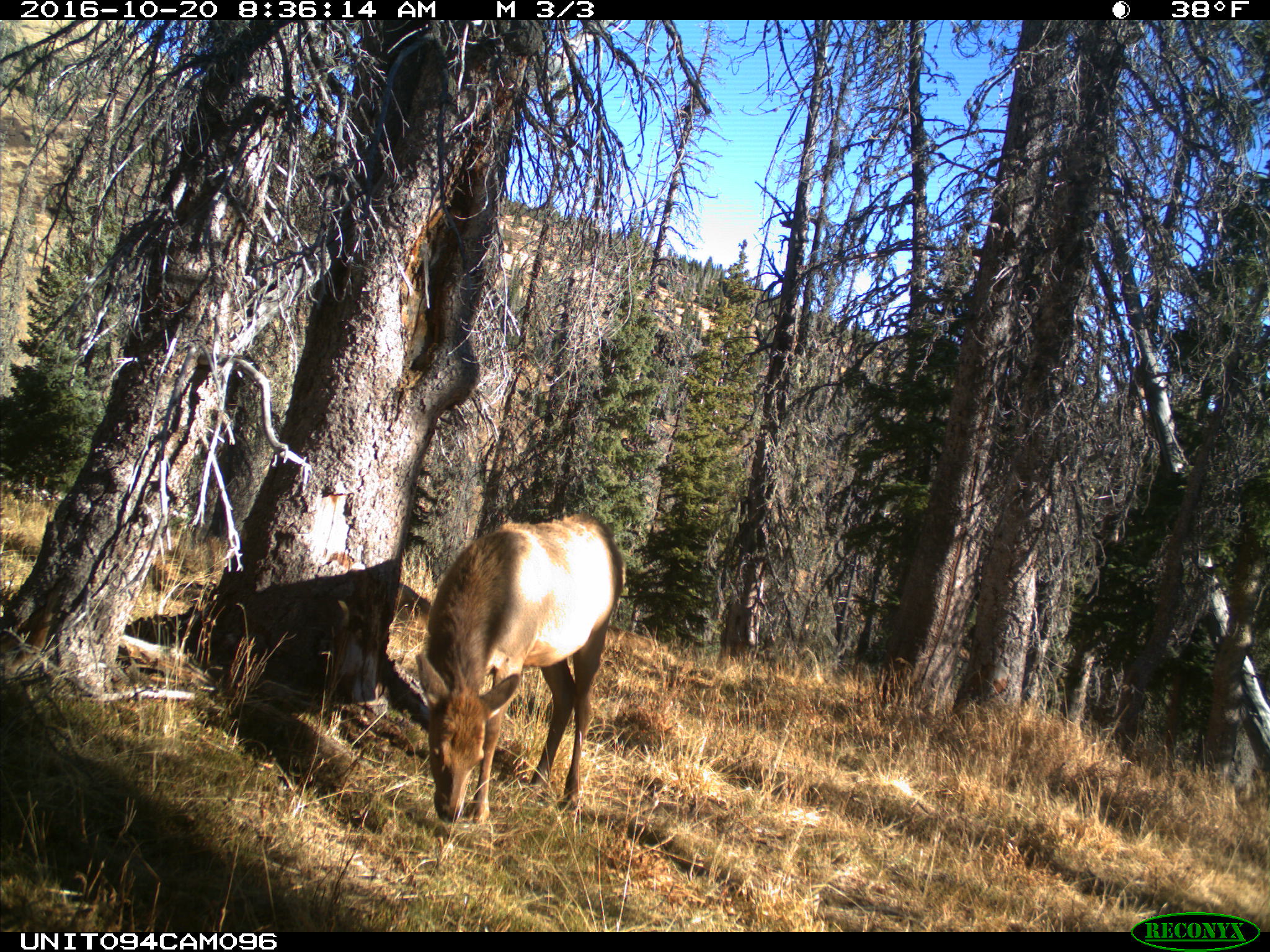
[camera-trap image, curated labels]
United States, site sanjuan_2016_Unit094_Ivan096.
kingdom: Animalia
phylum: Chordata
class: Mammalia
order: Artiodactyla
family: Cervidae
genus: Cervus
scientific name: Cervus elaphus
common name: red deer